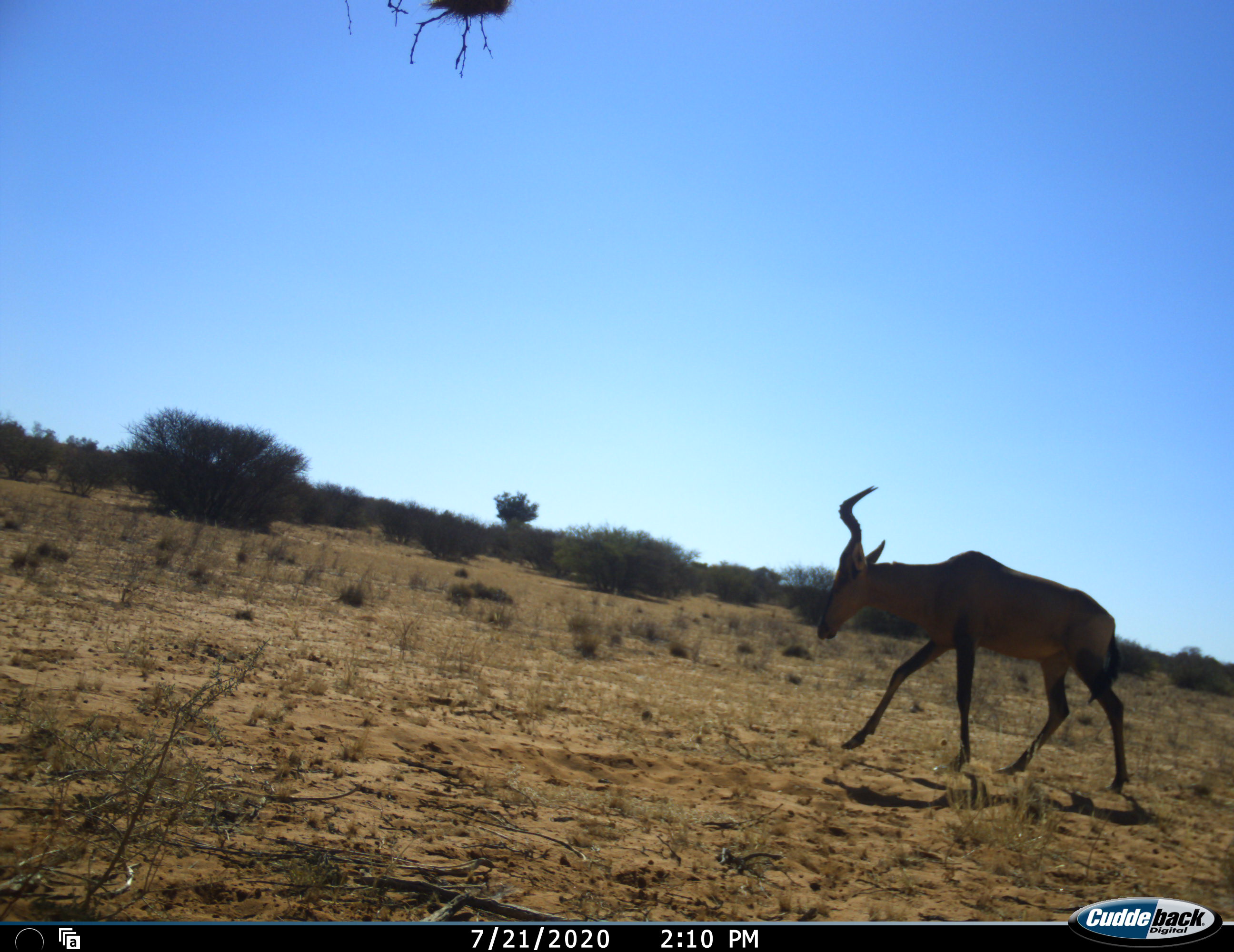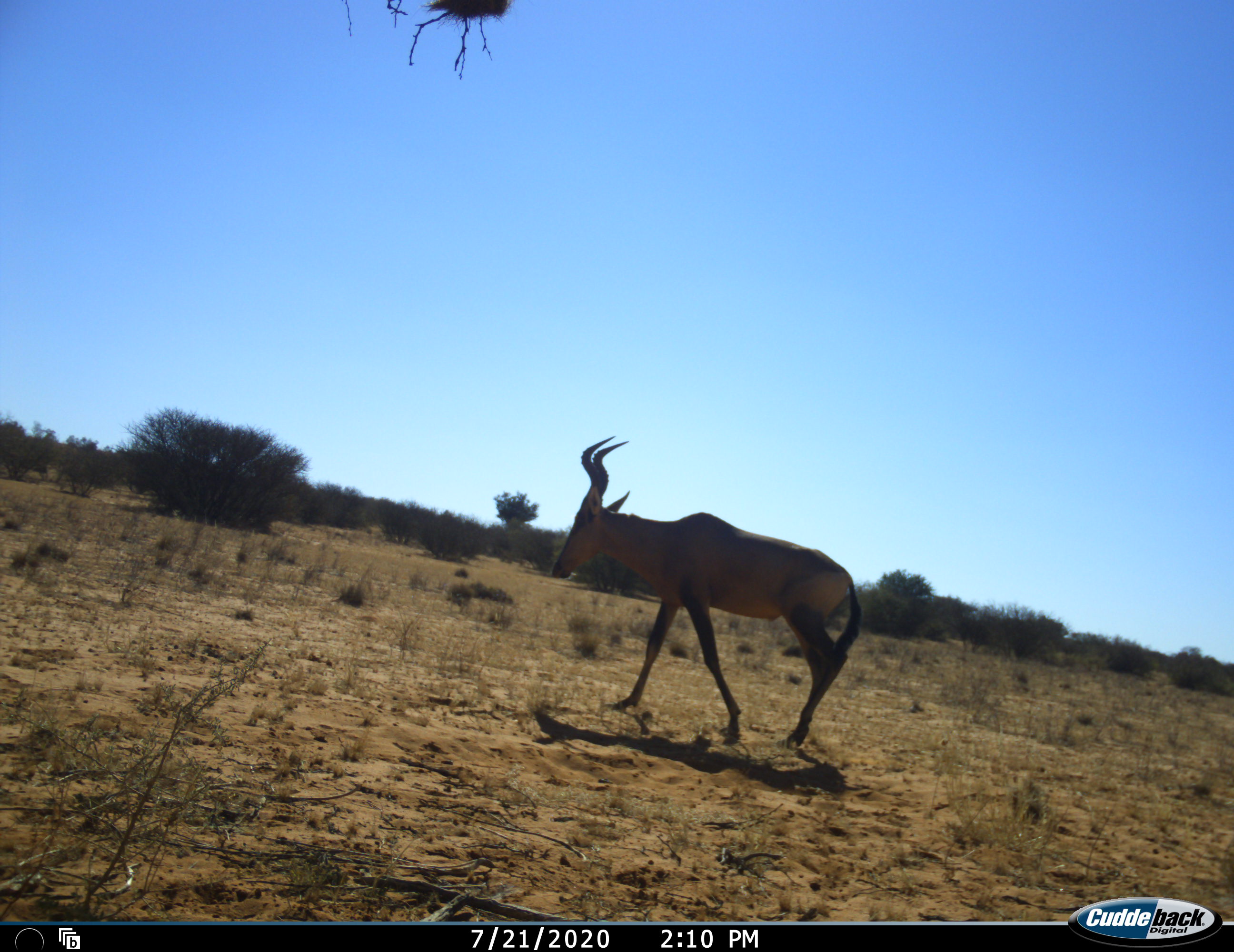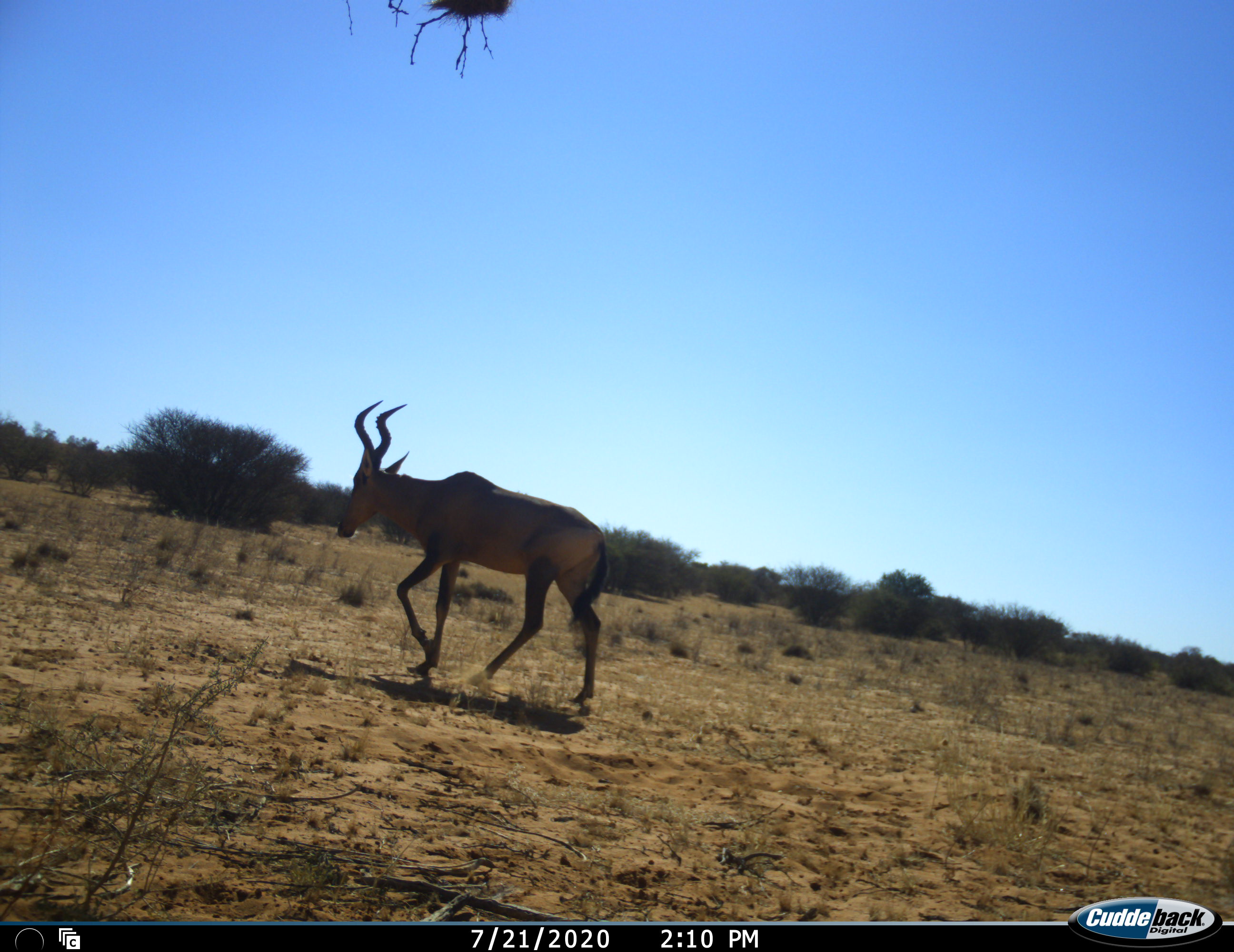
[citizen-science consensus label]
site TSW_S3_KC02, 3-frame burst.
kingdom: Animalia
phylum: Chordata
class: Mammalia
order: Artiodactyla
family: Bovidae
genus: Alcelaphus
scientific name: Alcelaphus buselaphus caama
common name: red hartebeest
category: hartebeestred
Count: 1.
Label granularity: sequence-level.